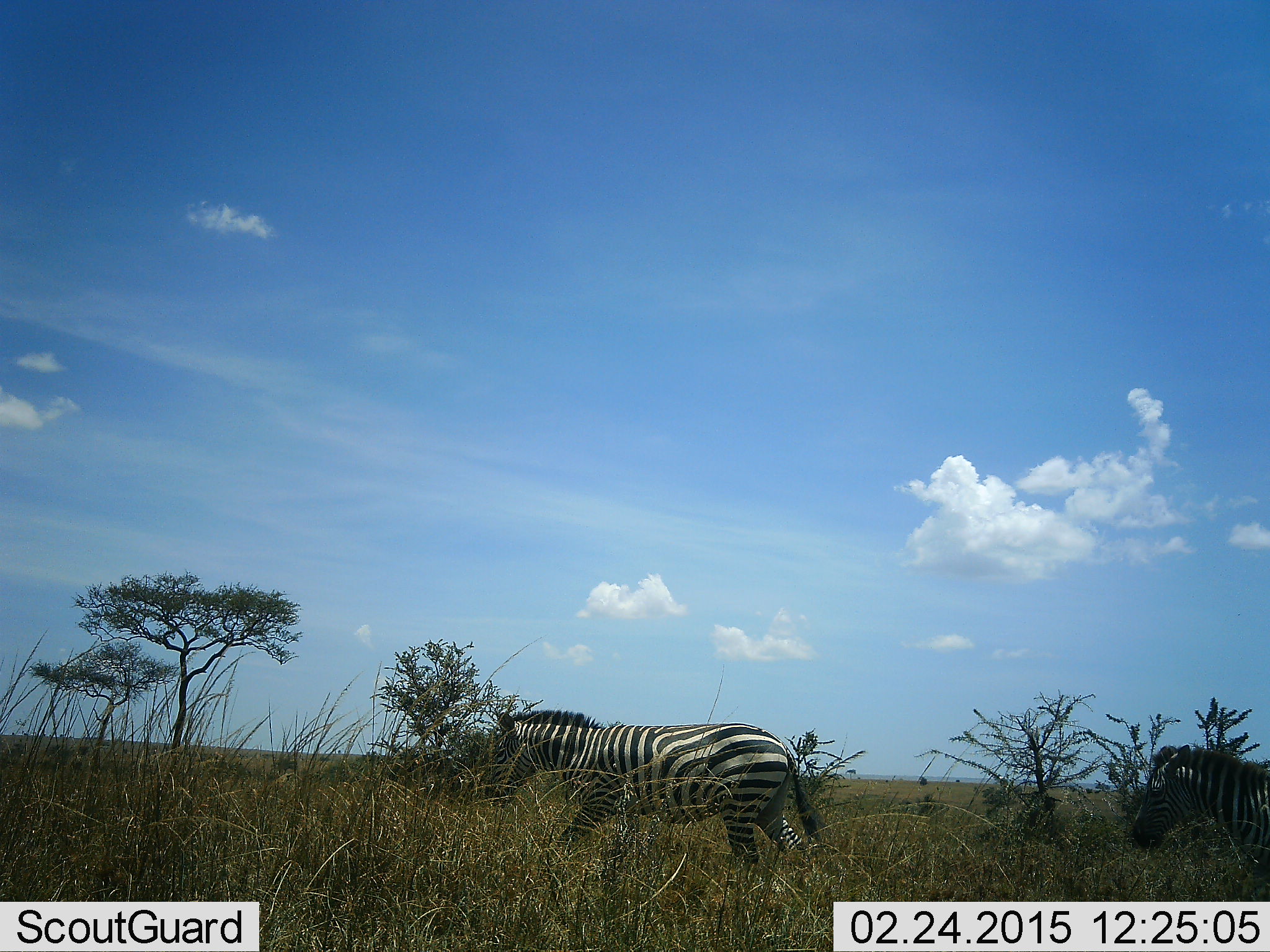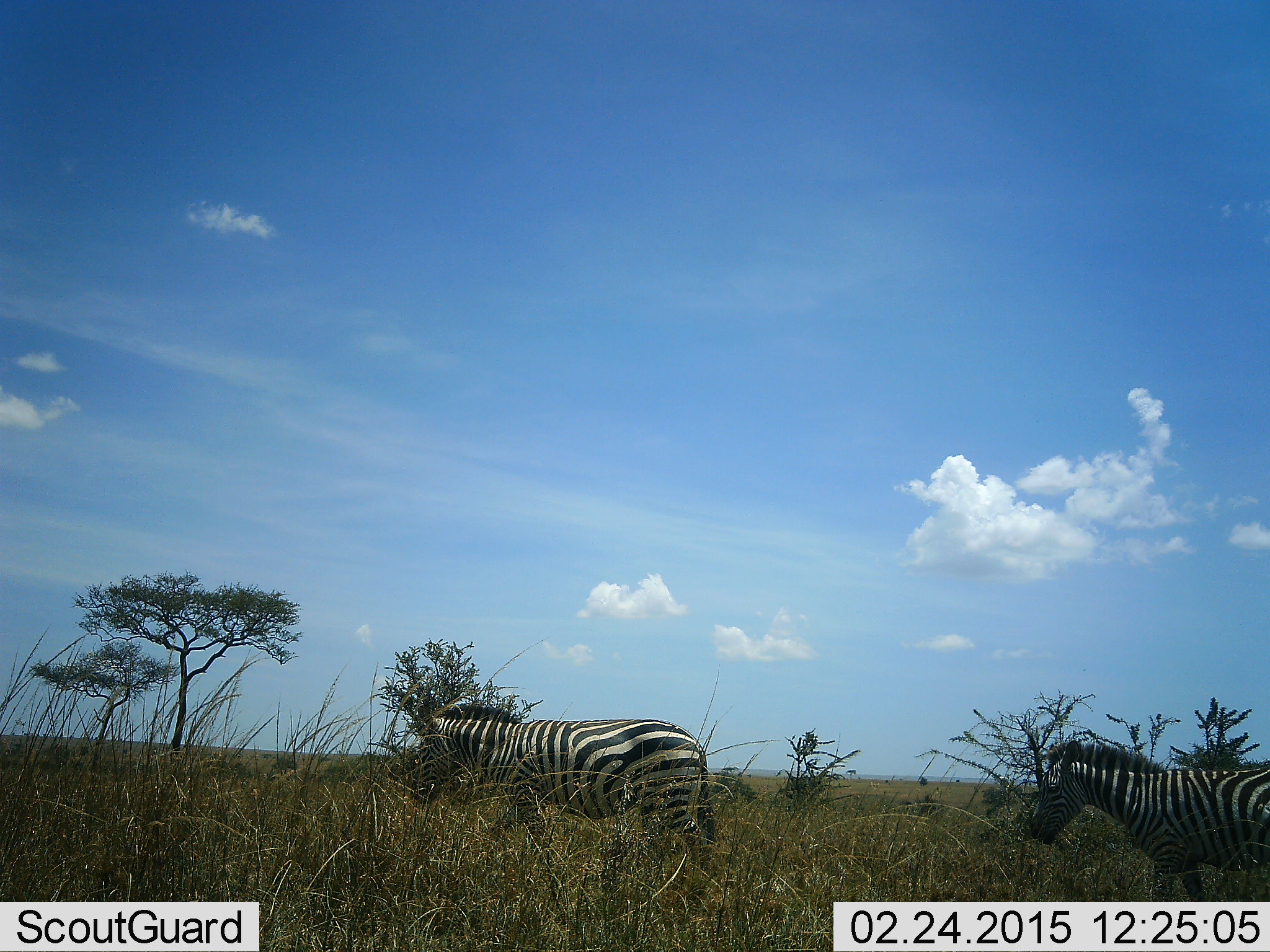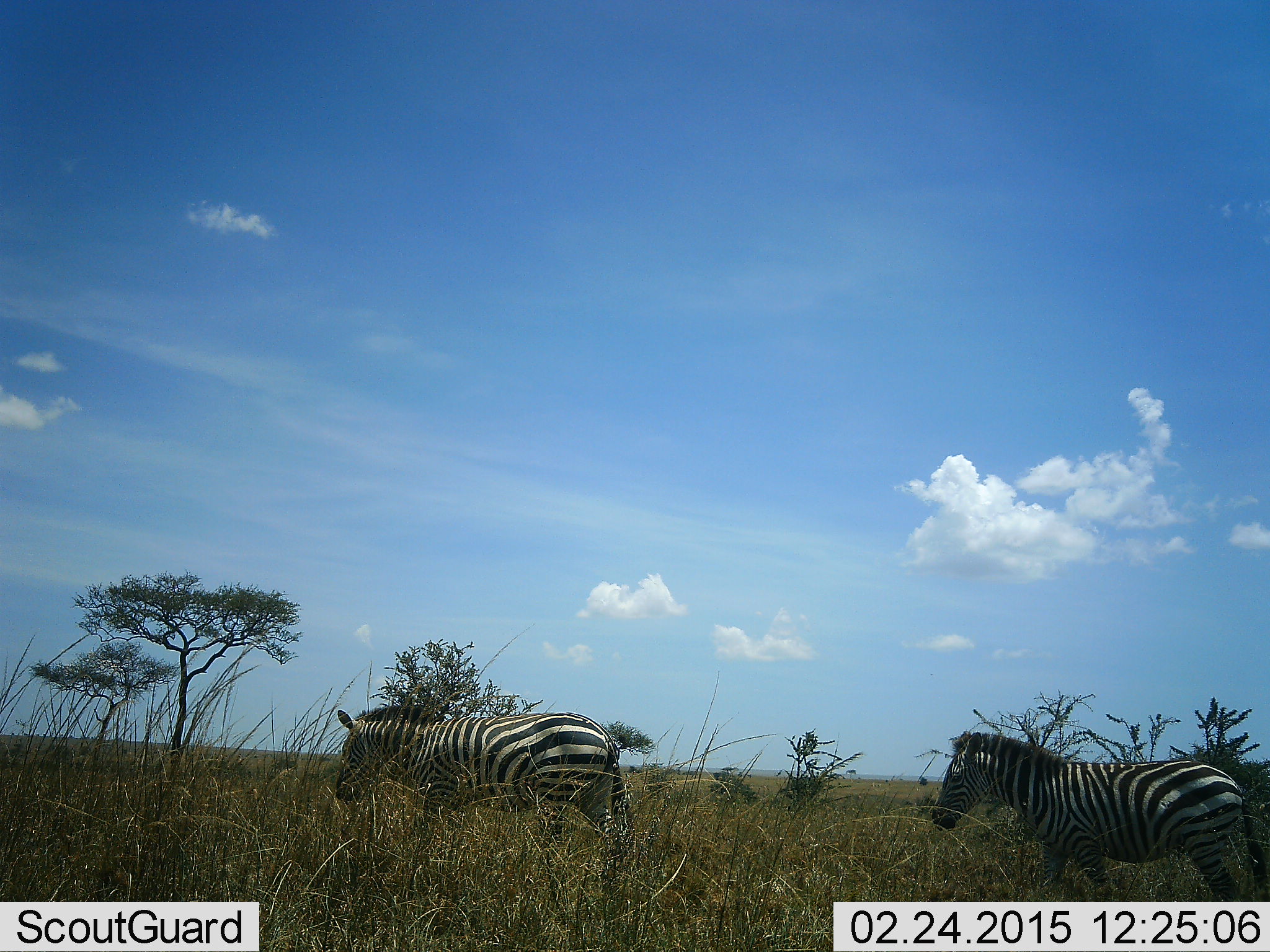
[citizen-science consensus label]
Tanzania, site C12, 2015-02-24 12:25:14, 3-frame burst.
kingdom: Animalia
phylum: Chordata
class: Mammalia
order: Perissodactyla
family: Equidae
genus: Equus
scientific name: Equus quagga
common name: plains zebra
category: zebra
Zebra (plains zebra) (Equus quagga), count 2. Behavior (volunteer vote fractions): standing 0%, resting 0%, moving 100%, interacting 0%. Young present (vote fraction): 0%. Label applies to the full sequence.